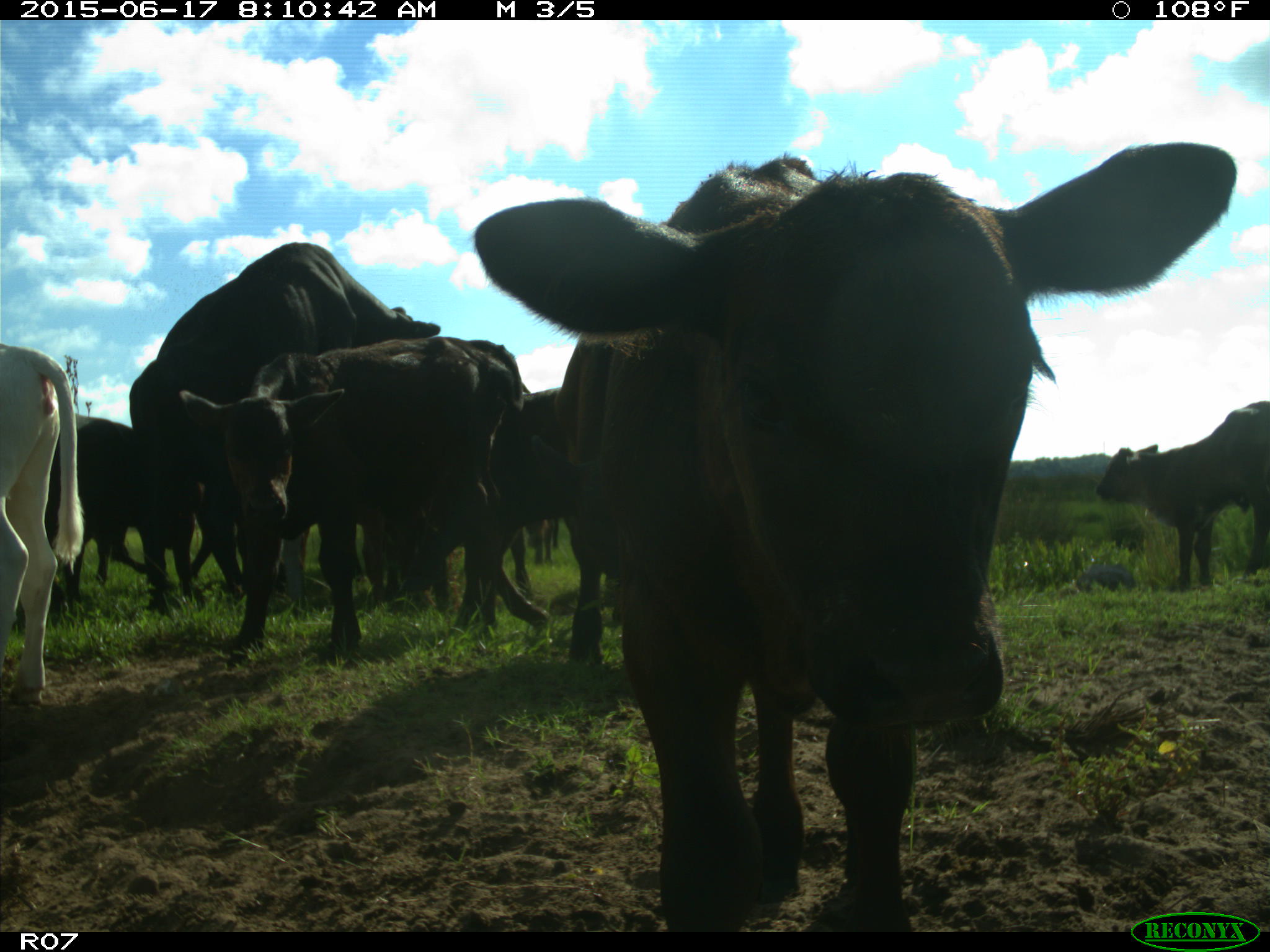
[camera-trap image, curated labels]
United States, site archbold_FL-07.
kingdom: Animalia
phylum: Chordata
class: Mammalia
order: Artiodactyla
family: Bovidae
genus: Bos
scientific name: Bos taurus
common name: domestic cow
Bos taurus (domestic cow).